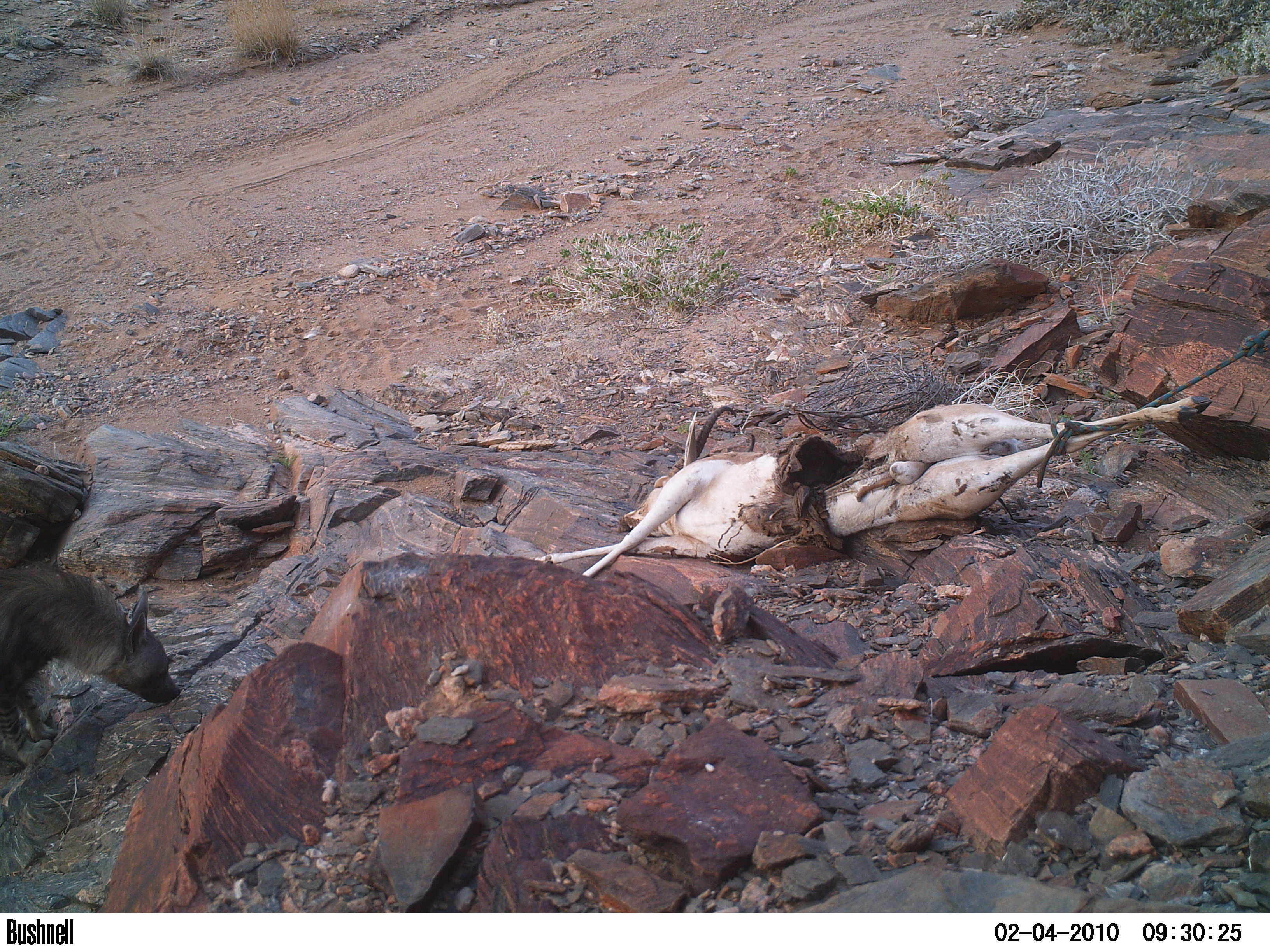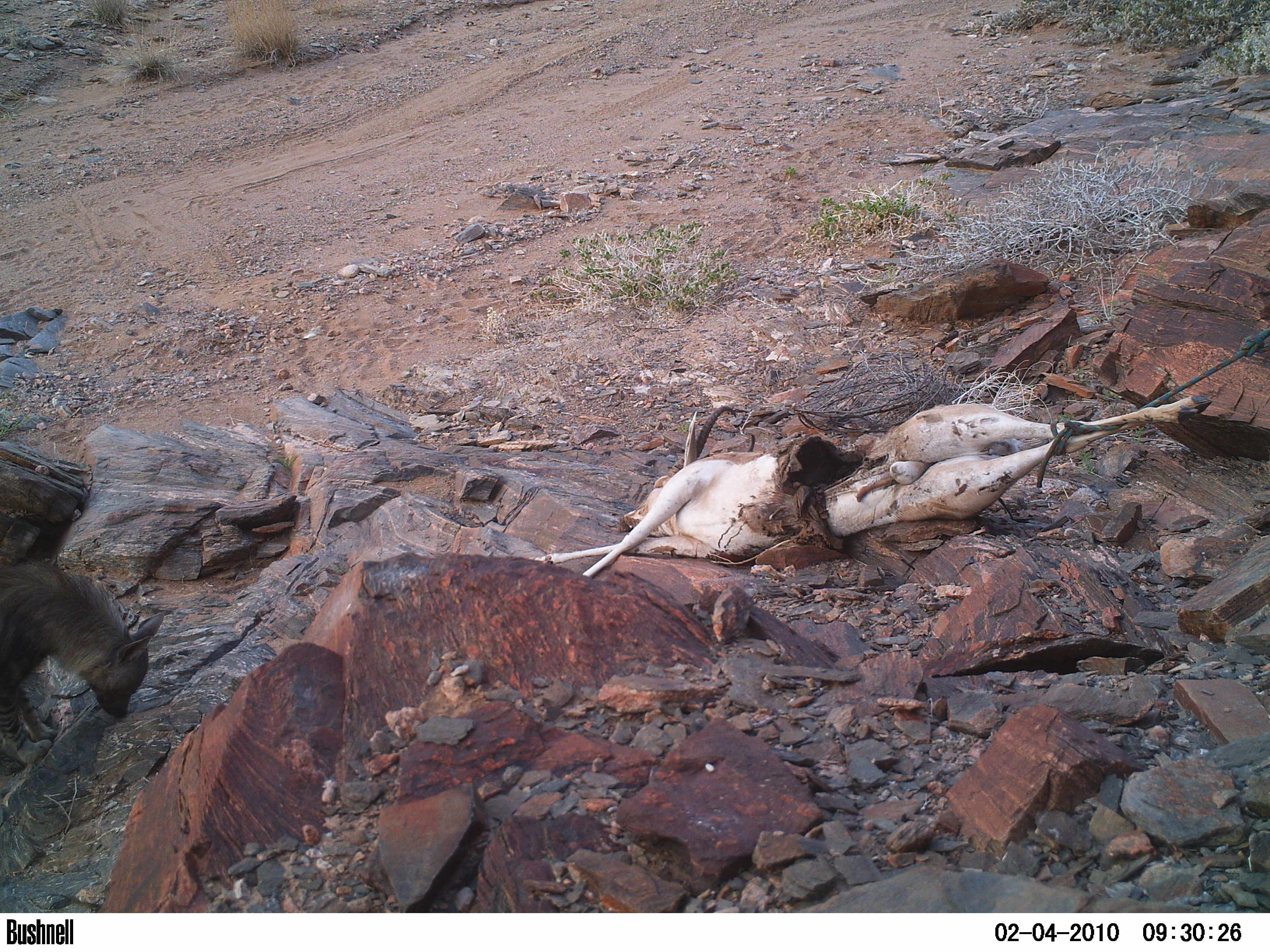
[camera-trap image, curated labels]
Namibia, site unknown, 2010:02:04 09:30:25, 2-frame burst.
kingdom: Animalia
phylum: Chordata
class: Mammalia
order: Carnivora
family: Hyaenidae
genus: Parahyaena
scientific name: Parahyaena brunnea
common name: brown hyena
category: hyaena brunnea